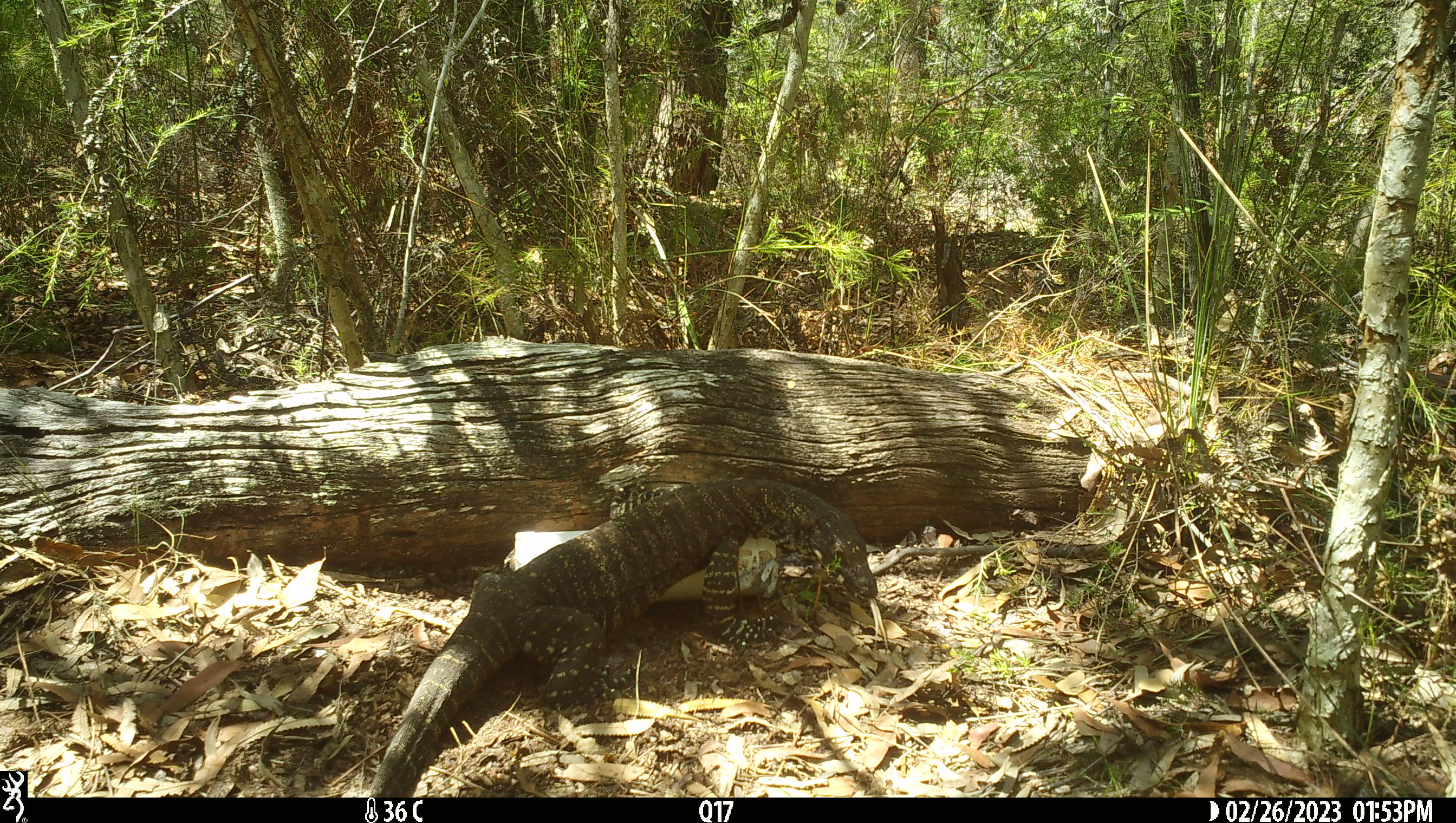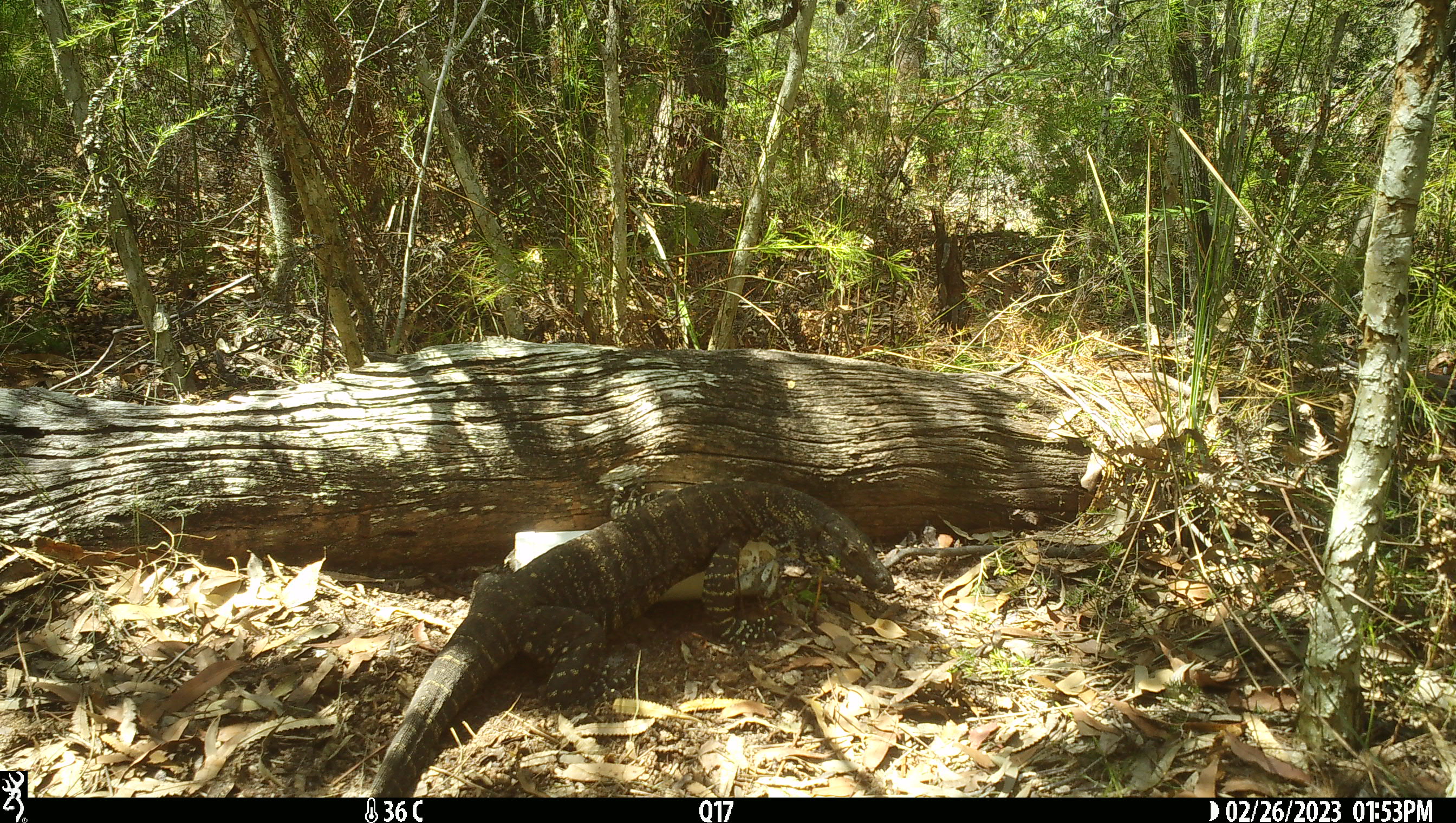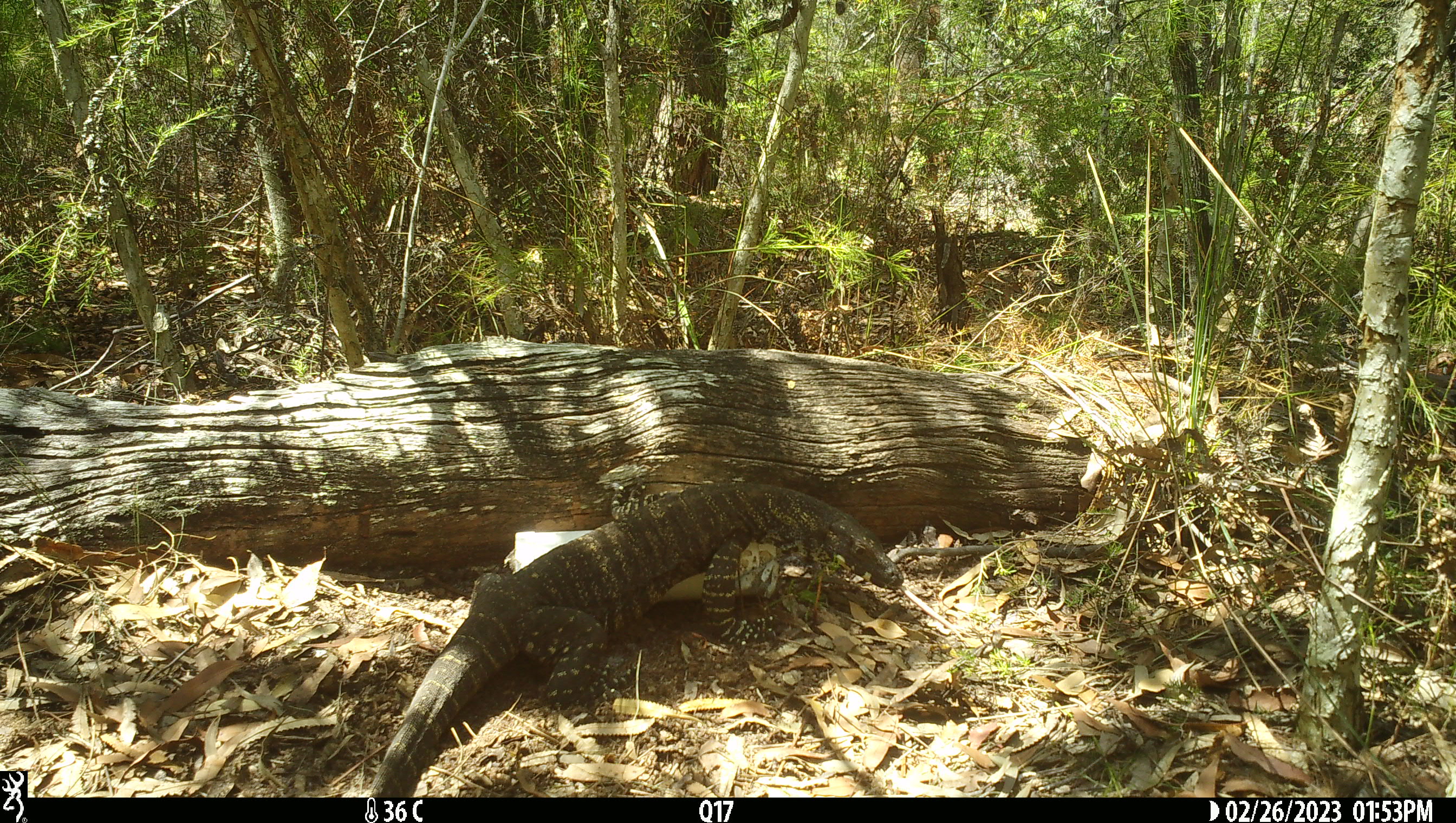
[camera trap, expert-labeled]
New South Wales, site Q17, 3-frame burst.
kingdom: Animalia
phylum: Chordata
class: Reptilia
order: Squamata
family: Varanidae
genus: Varanus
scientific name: Varanus varius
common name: lace monitor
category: goanna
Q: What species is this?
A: Goanna (lace monitor) (Varanus varius).